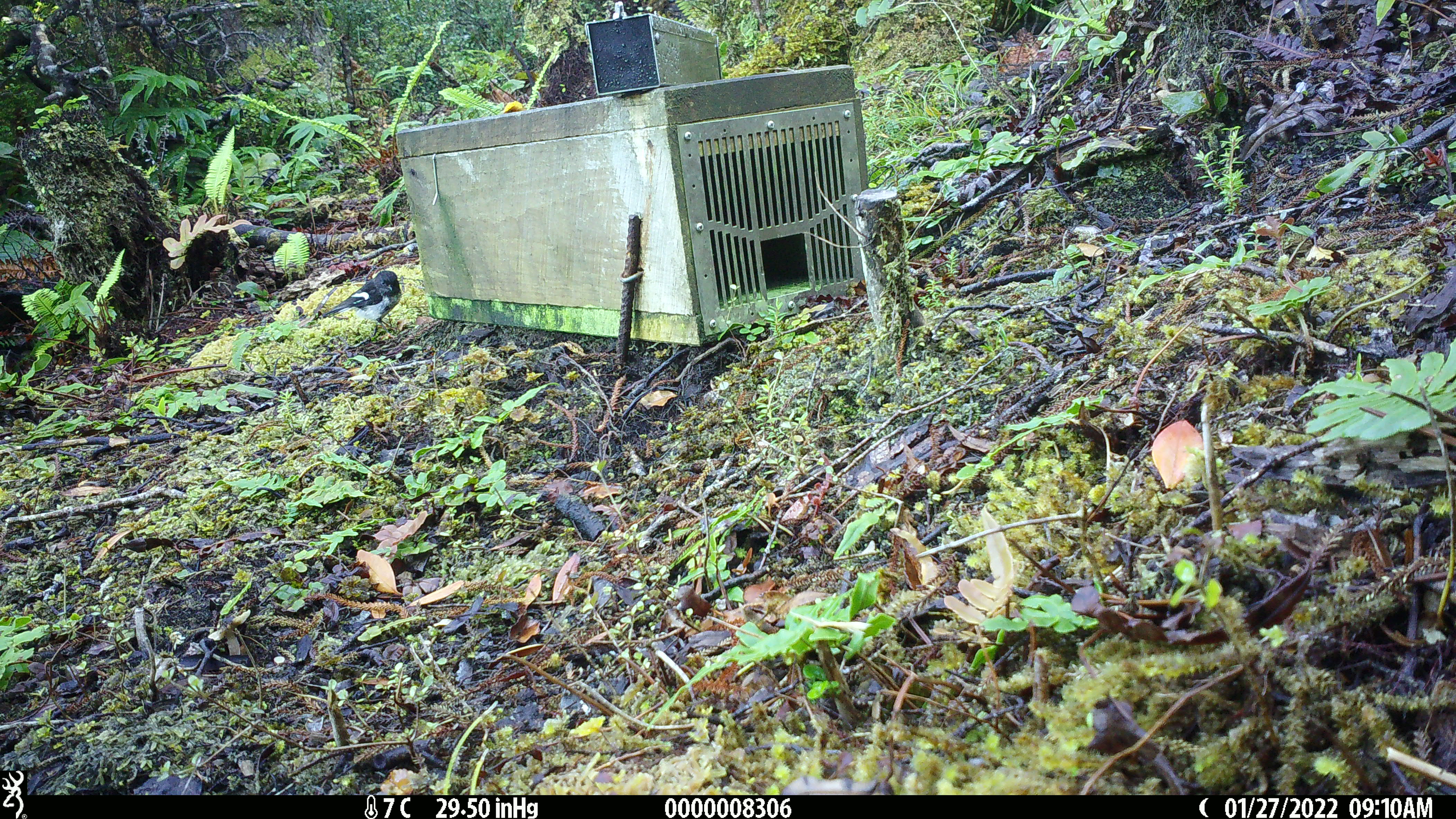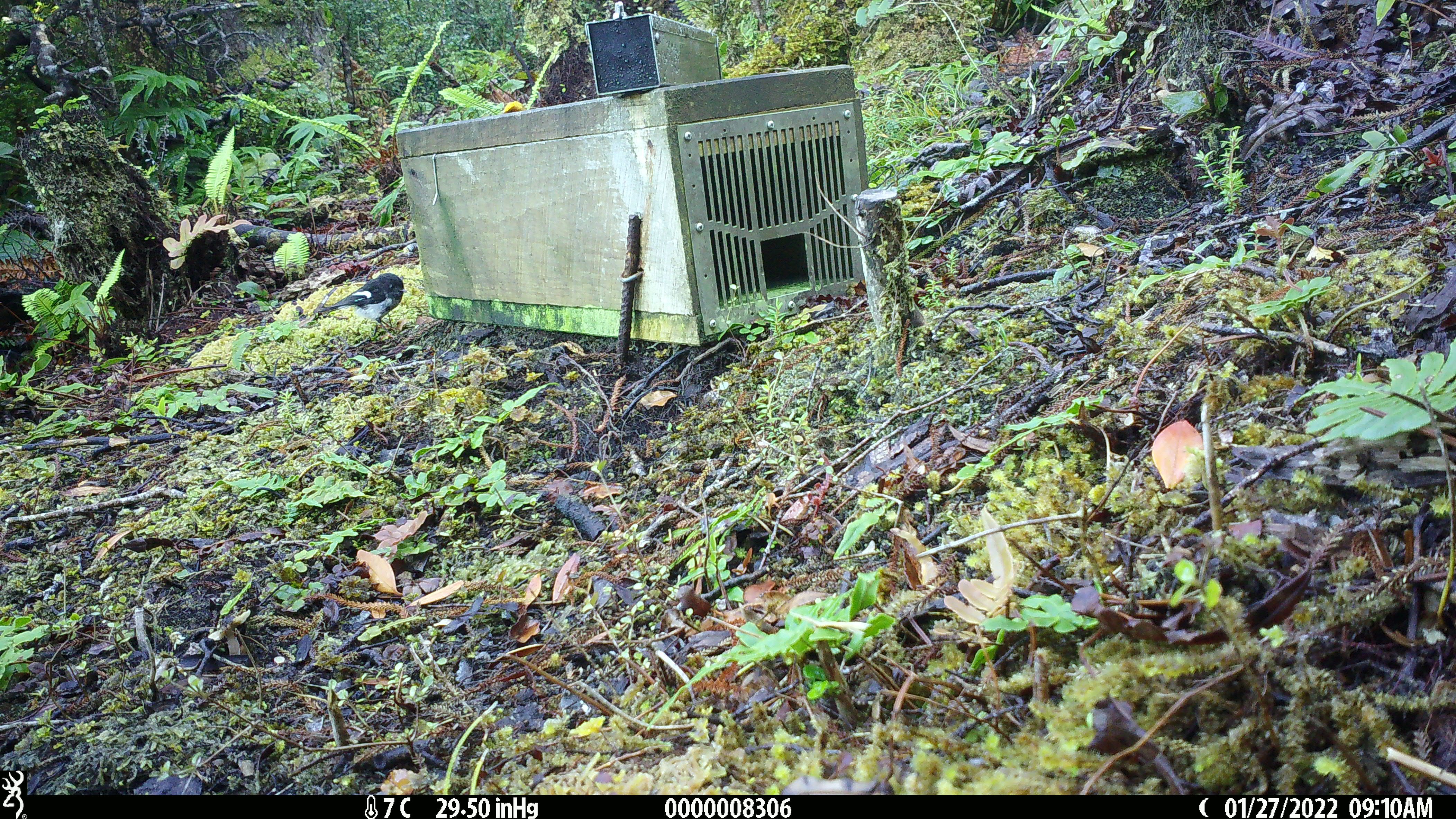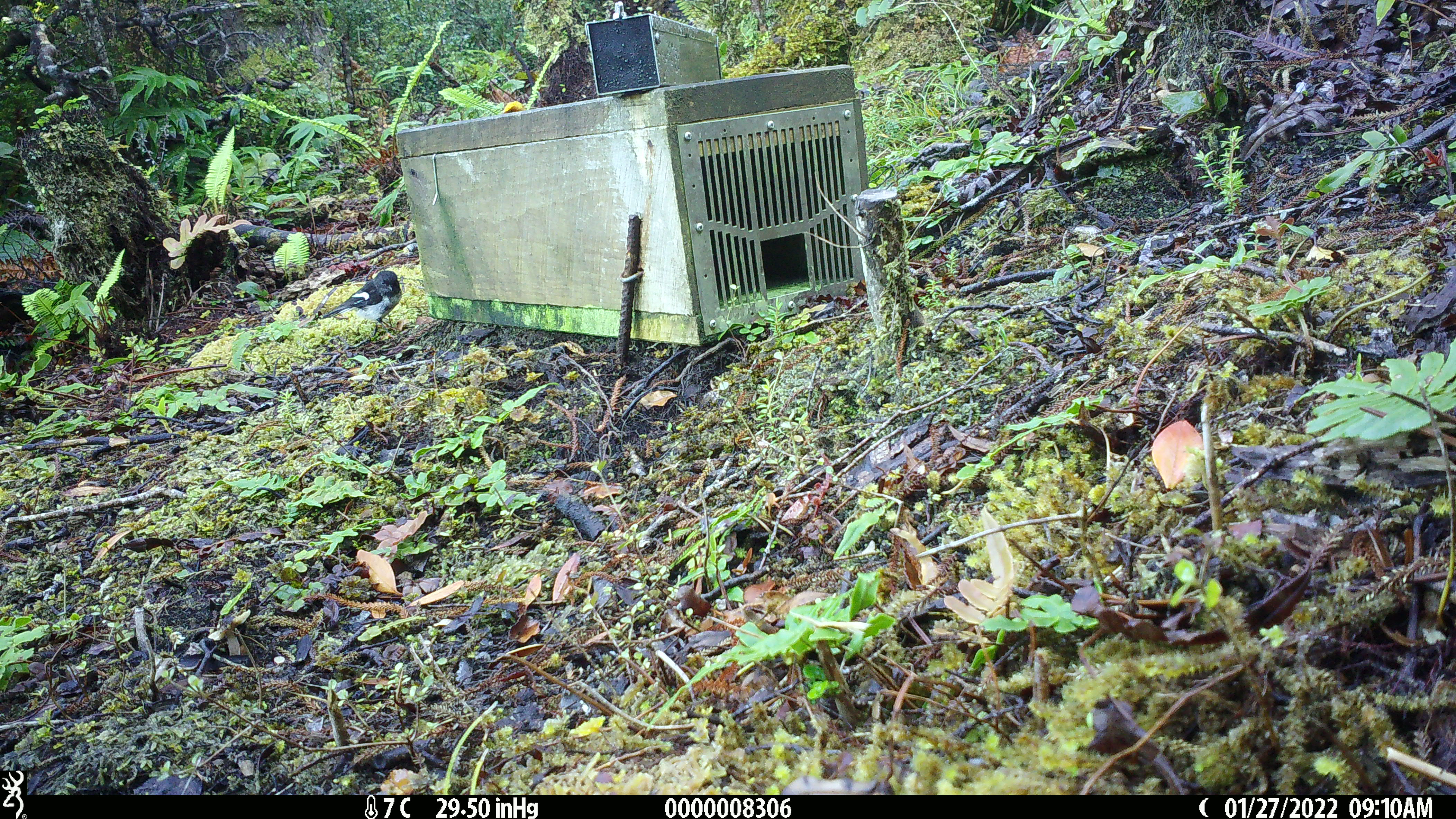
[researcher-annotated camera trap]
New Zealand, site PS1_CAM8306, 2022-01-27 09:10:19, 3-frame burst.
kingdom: Animalia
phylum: Chordata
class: Aves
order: Passeriformes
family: Petroicidae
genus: Petroica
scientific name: Petroica macrocephala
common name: tomtit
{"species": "tomtit (Petroica macrocephala)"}